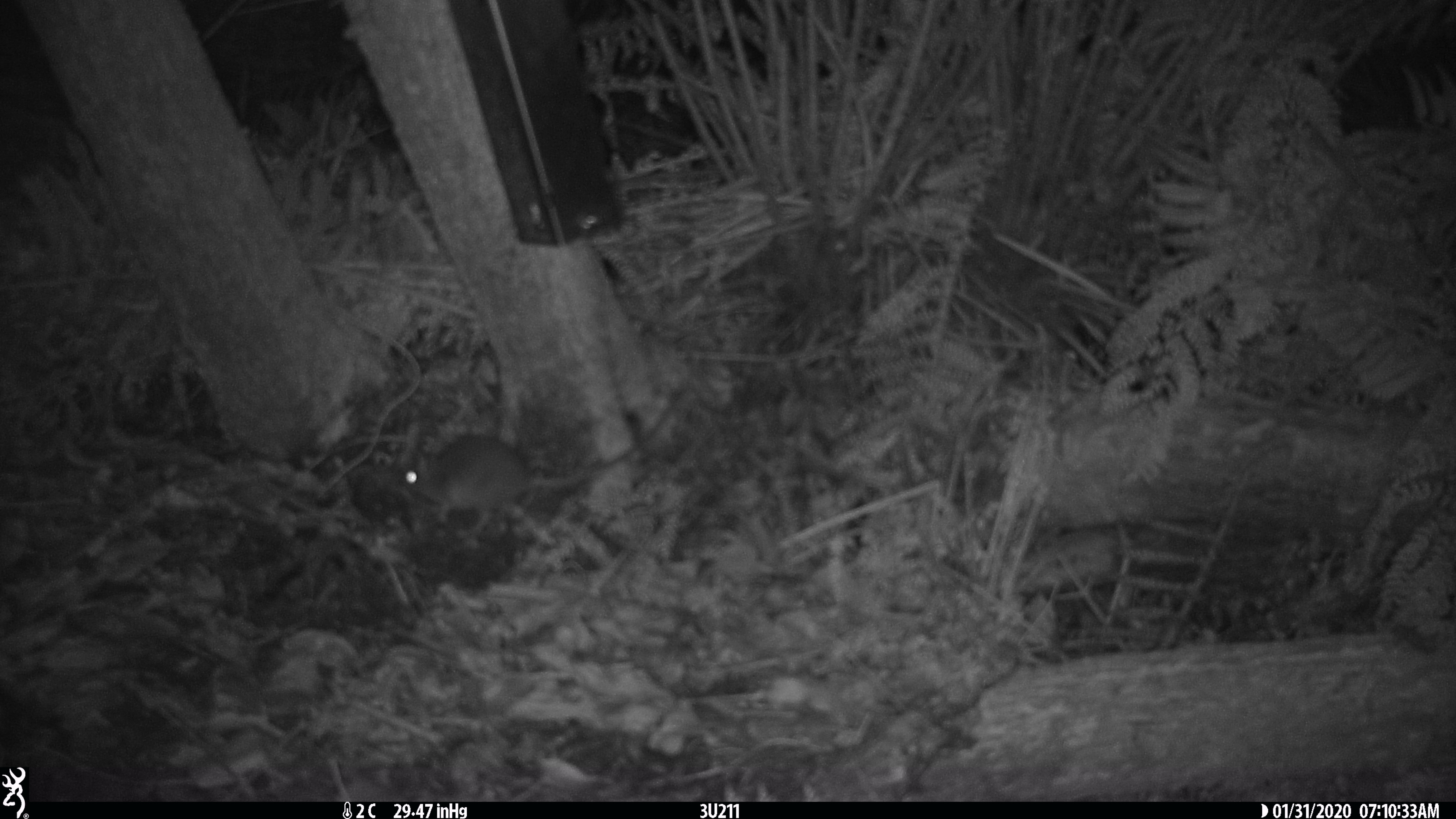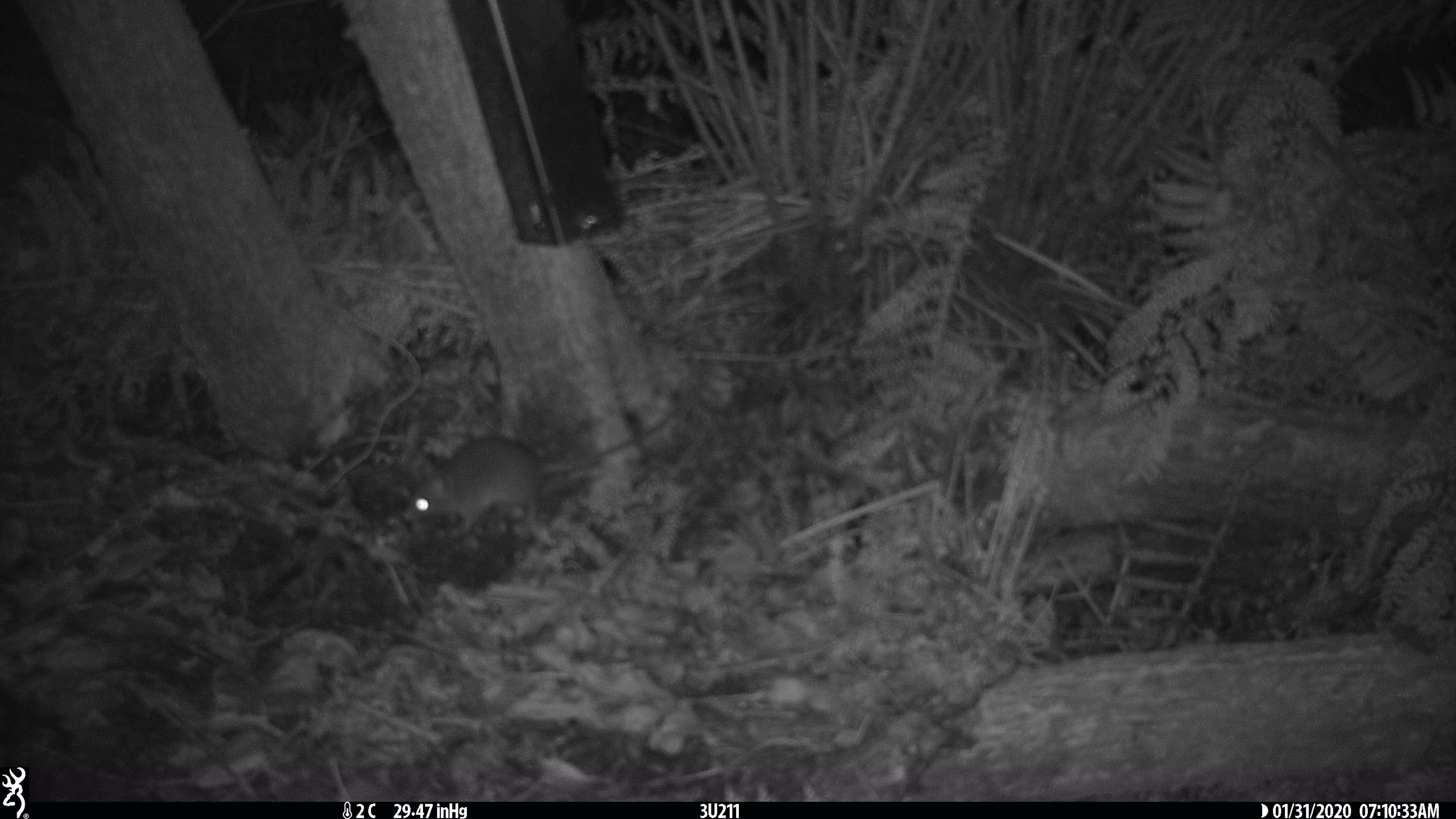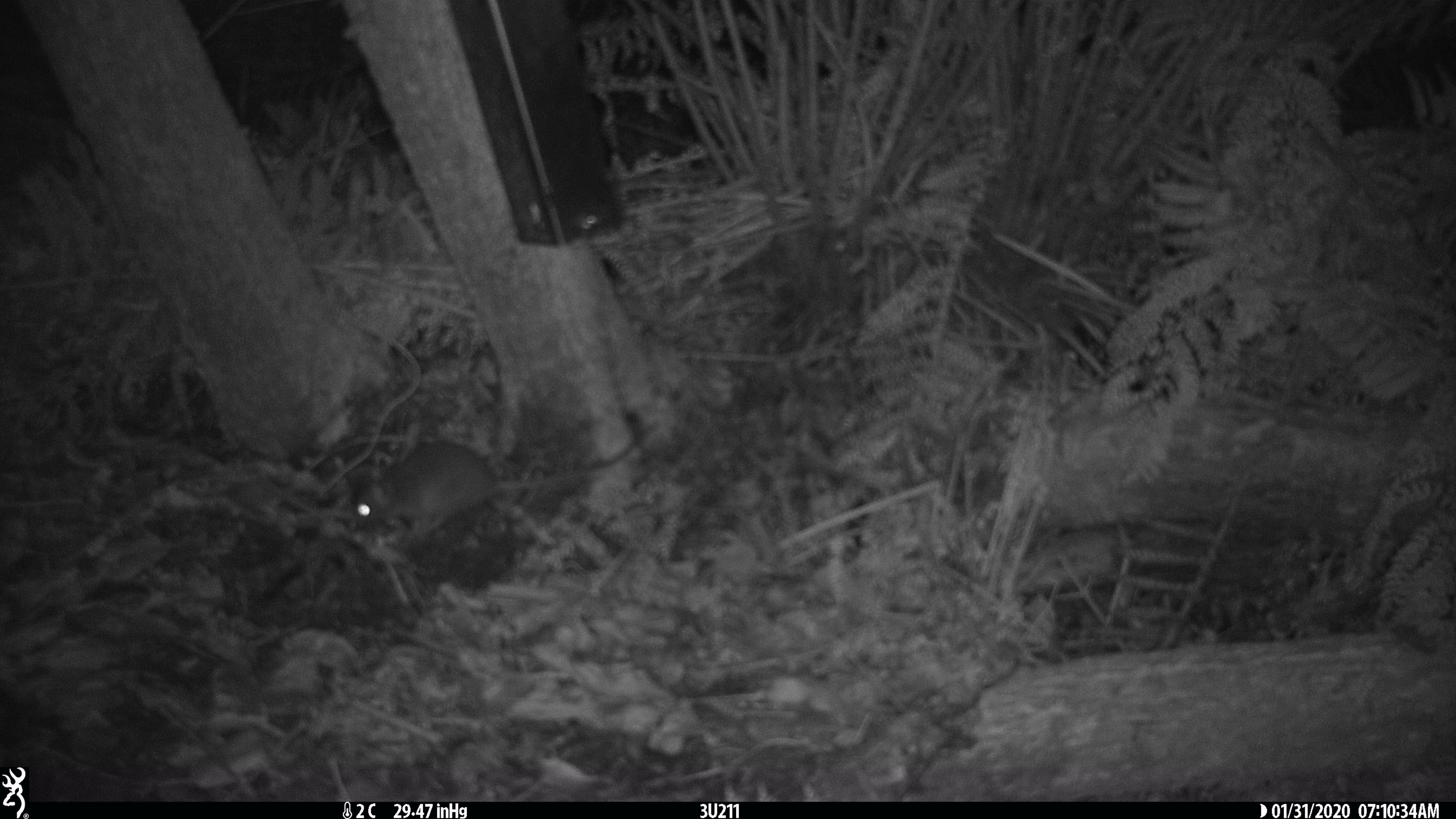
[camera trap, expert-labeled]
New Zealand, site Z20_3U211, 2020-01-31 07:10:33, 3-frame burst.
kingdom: Animalia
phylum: Chordata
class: Mammalia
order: Rodentia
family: Muridae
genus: Rattus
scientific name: Rattus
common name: rat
Rat (Rattus).